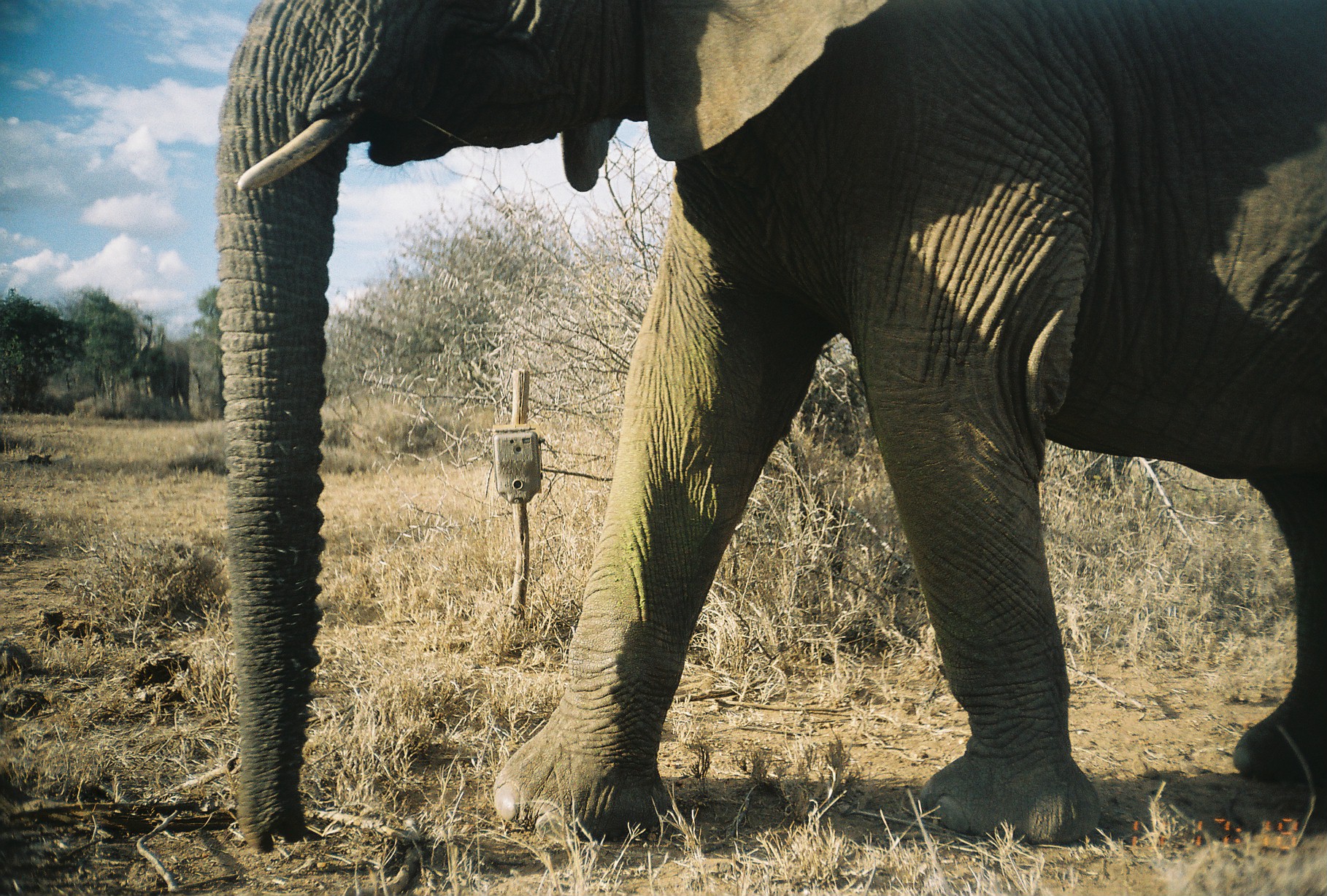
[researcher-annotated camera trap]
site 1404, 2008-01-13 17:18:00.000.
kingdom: Animalia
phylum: Chordata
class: Mammalia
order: Proboscidea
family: Elephantidae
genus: Loxodonta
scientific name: Loxodonta africana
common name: african bush elephant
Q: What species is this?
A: Loxodonta africana (african bush elephant).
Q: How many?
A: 1.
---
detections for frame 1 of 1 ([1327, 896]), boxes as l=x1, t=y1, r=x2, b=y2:
loxodonta africana: l=214, t=4, r=1323, b=854